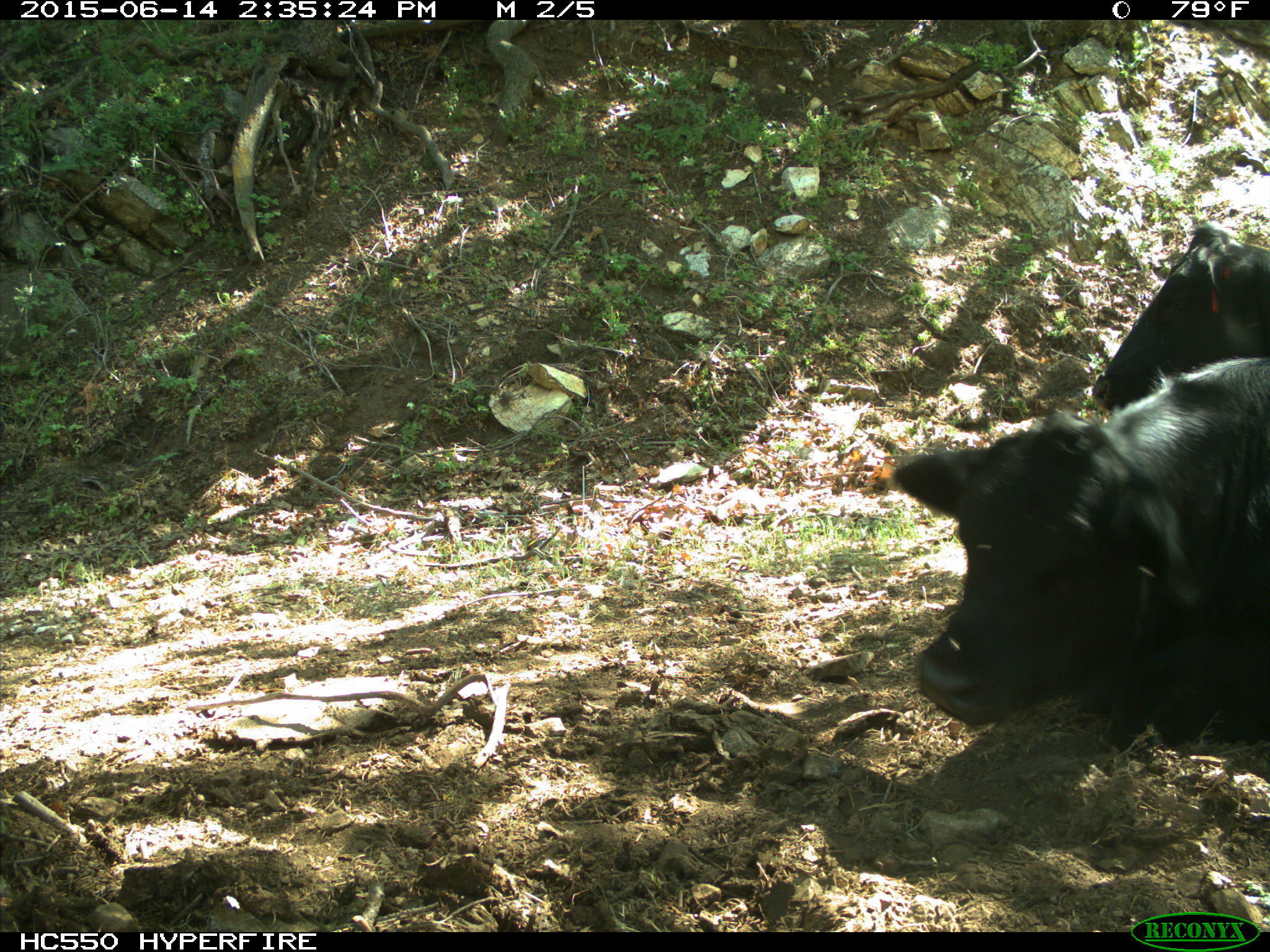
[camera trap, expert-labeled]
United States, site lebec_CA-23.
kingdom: Animalia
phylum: Chordata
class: Mammalia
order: Artiodactyla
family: Bovidae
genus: Bos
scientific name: Bos taurus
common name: domestic cow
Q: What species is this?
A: Bos taurus (domestic cow).